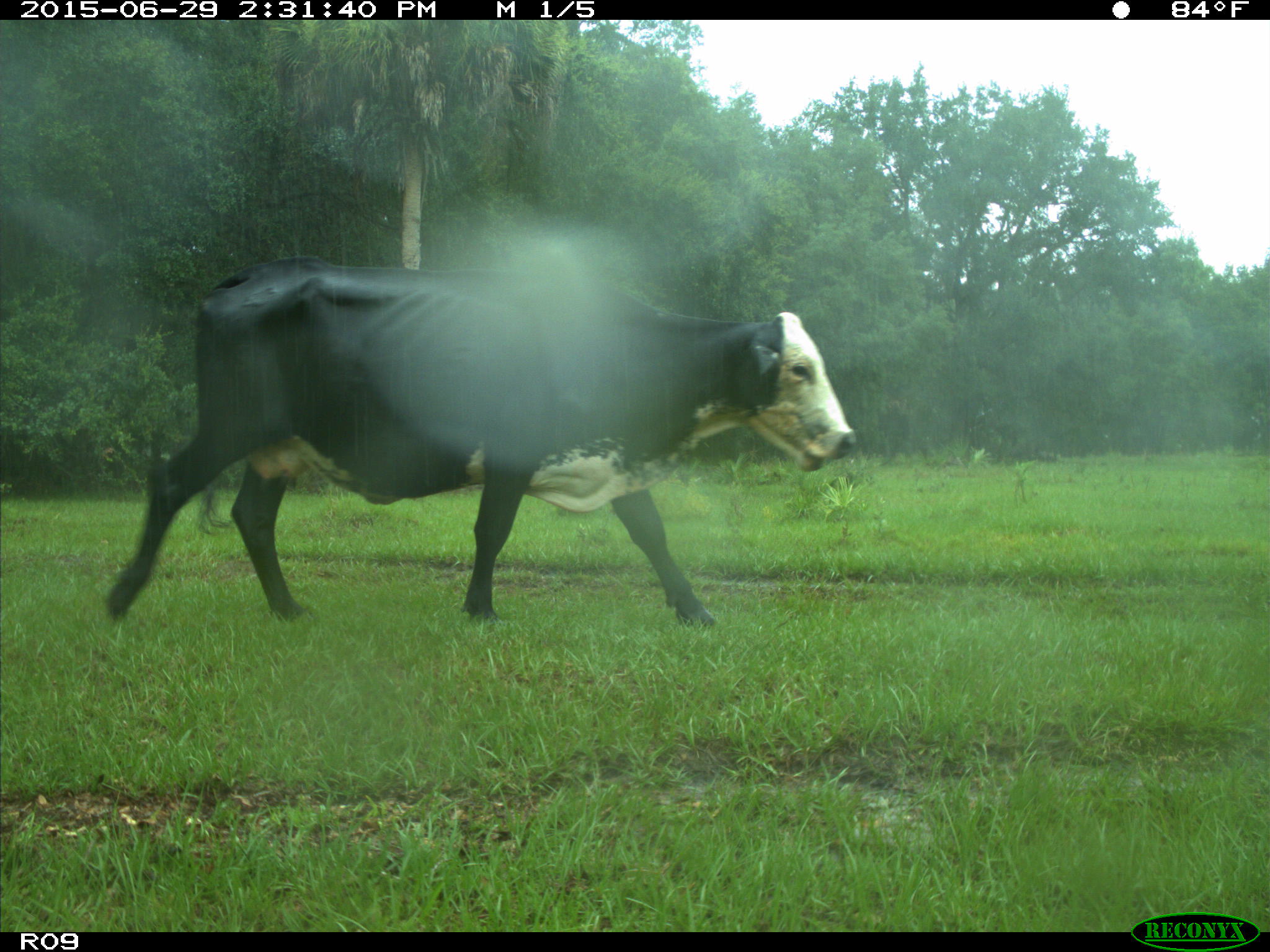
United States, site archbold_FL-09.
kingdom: Animalia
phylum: Chordata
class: Mammalia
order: Artiodactyla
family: Bovidae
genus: Bos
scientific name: Bos taurus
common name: domestic cow